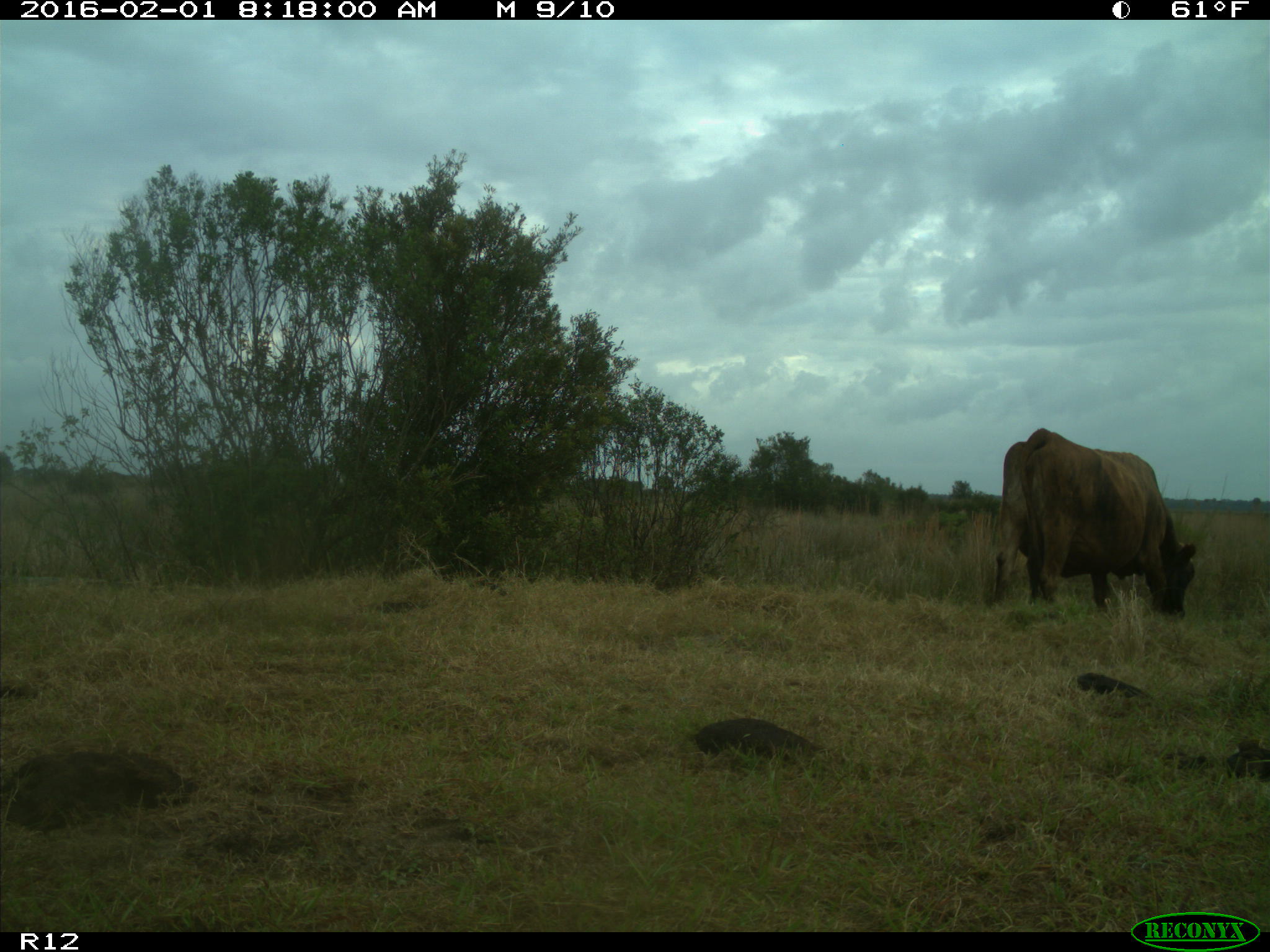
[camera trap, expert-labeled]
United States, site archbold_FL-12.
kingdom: Animalia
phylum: Chordata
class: Mammalia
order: Artiodactyla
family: Bovidae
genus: Bos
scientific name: Bos taurus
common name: domestic cow